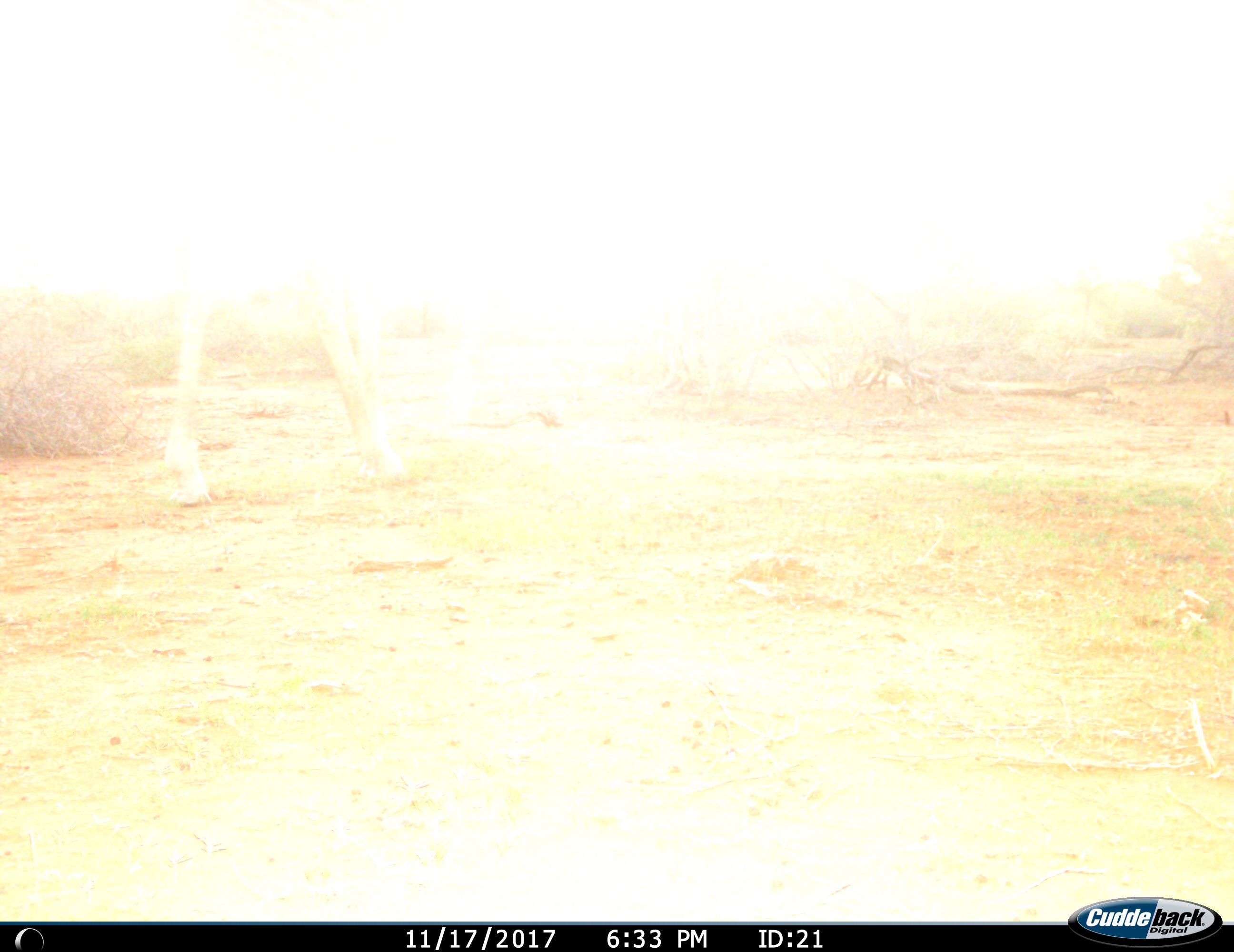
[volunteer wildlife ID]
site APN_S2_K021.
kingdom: Animalia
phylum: Chordata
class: Mammalia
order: Artiodactyla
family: Giraffidae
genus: Giraffa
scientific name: Giraffa camelopardalis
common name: giraffe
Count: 1.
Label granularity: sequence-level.